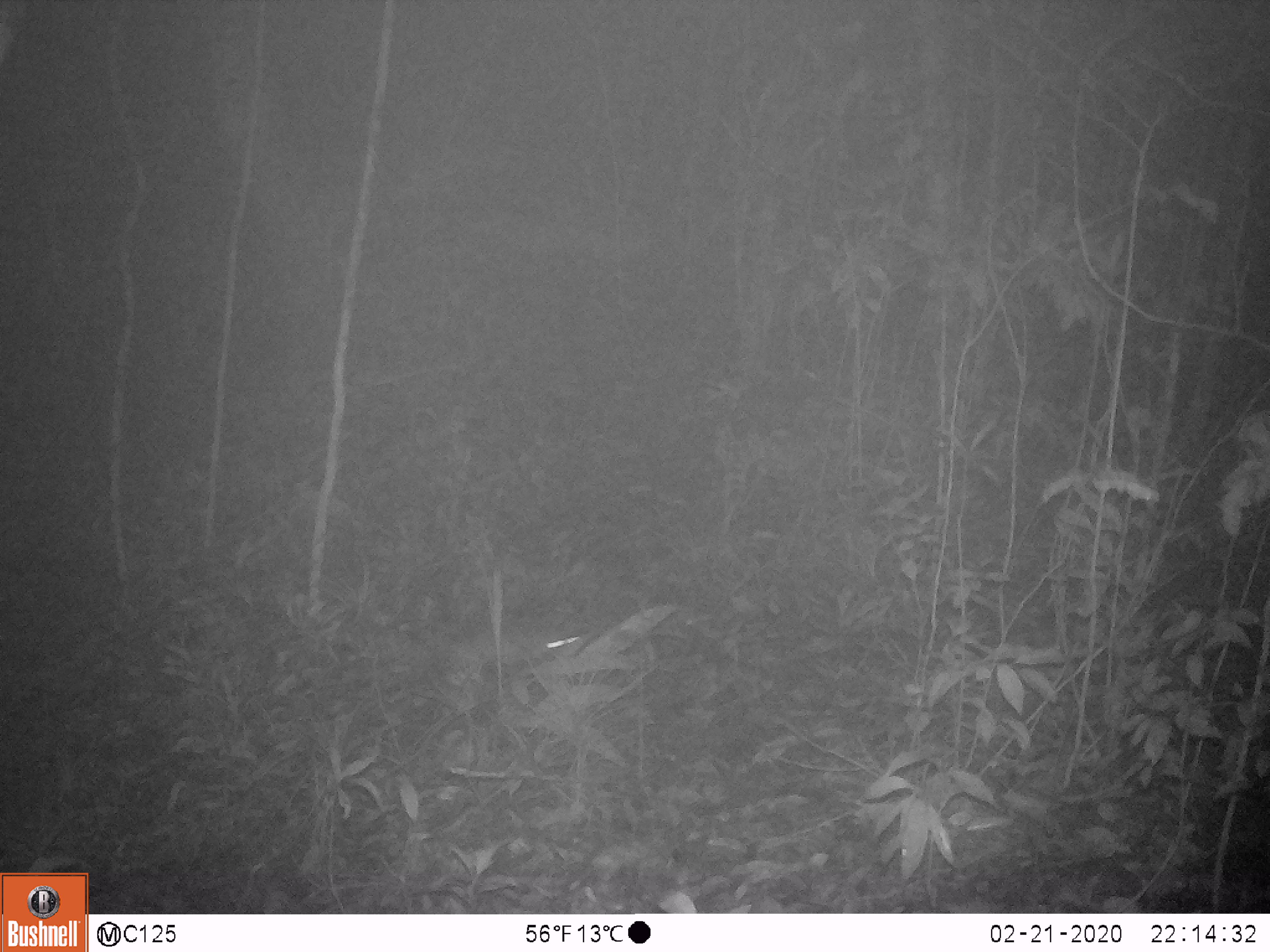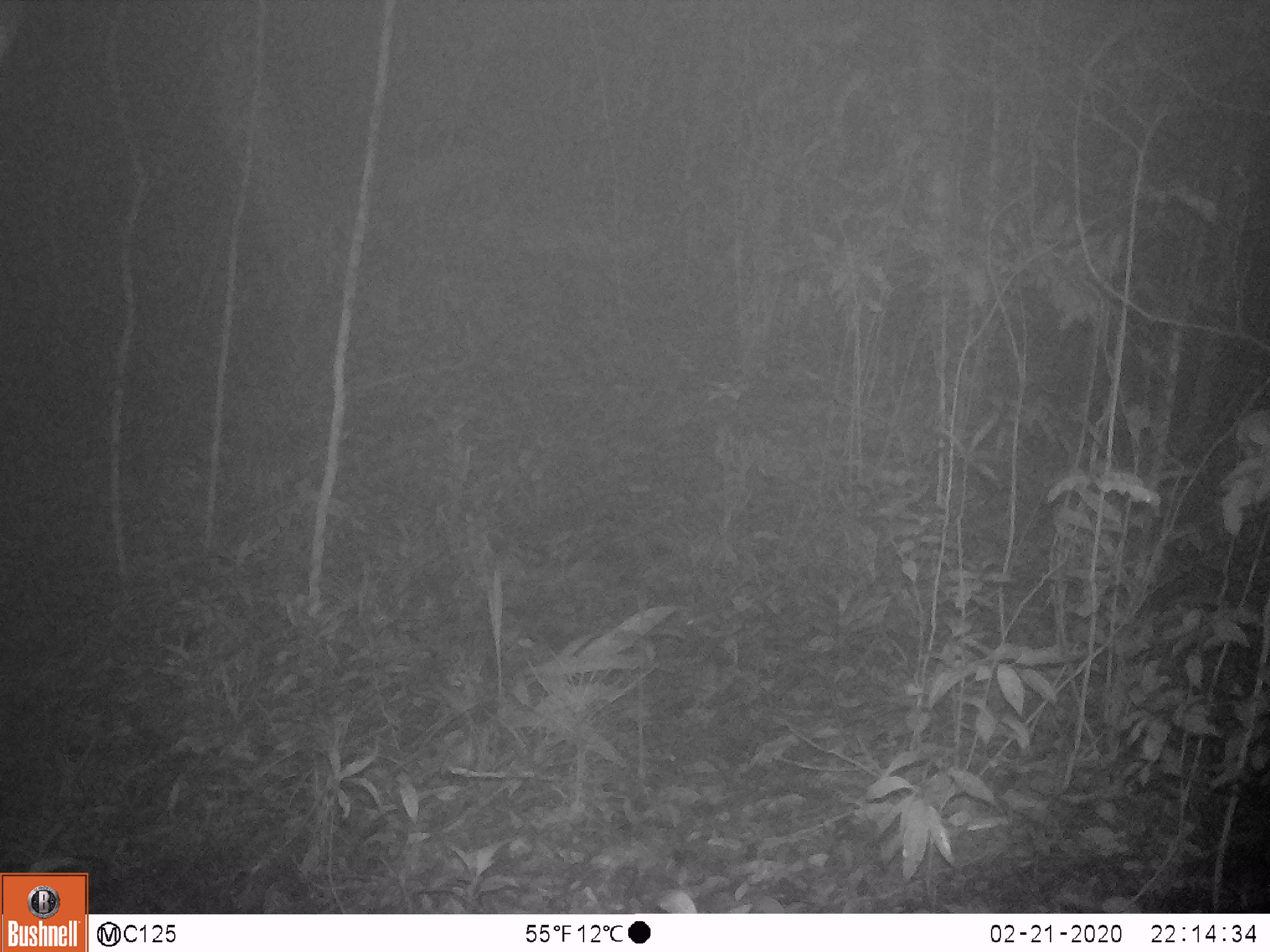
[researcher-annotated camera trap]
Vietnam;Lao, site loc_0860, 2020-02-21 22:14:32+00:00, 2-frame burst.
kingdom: Animalia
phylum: Chordata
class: Mammalia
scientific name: Mammalia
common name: mammal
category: unidentified small mammal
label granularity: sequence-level